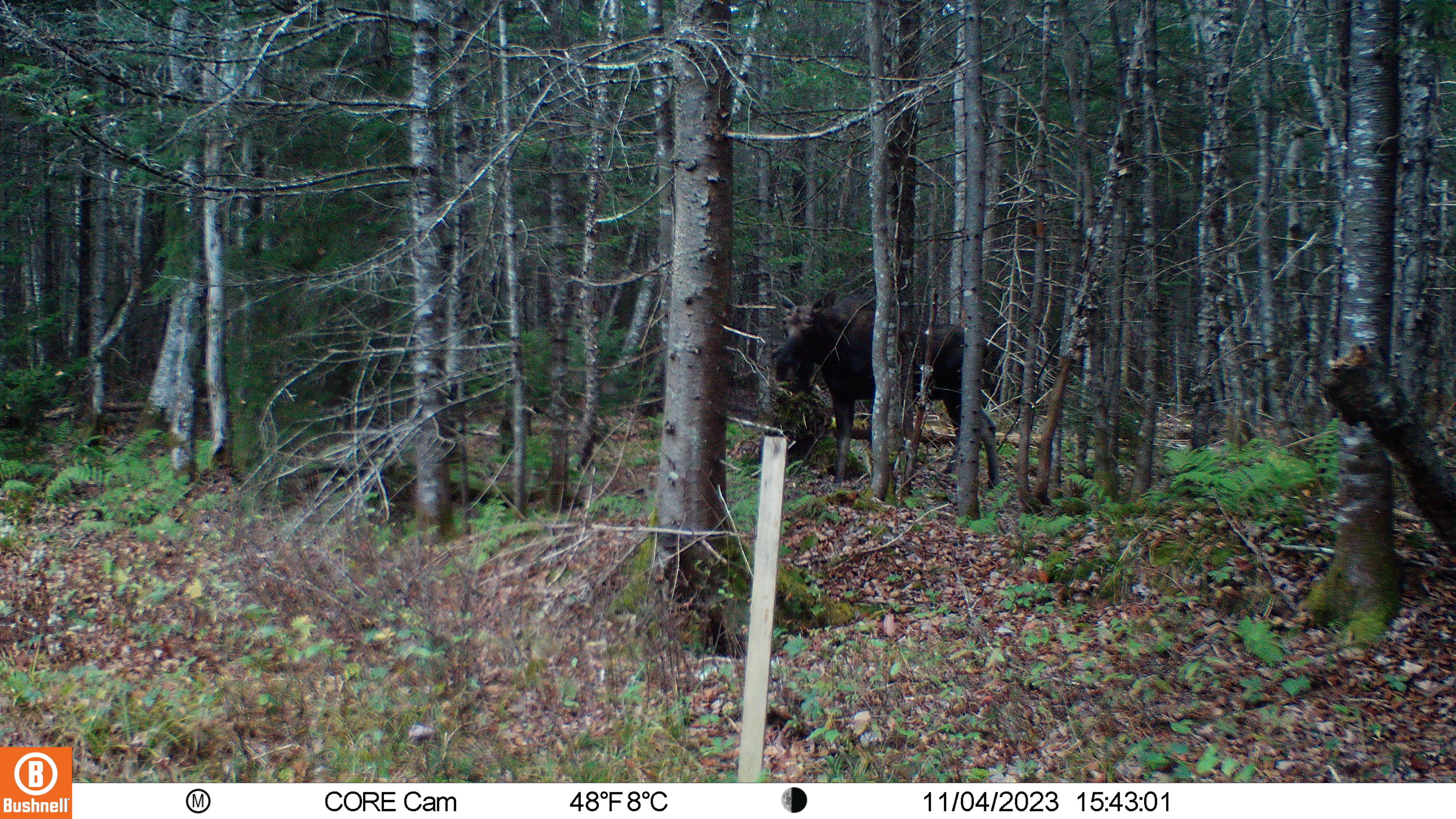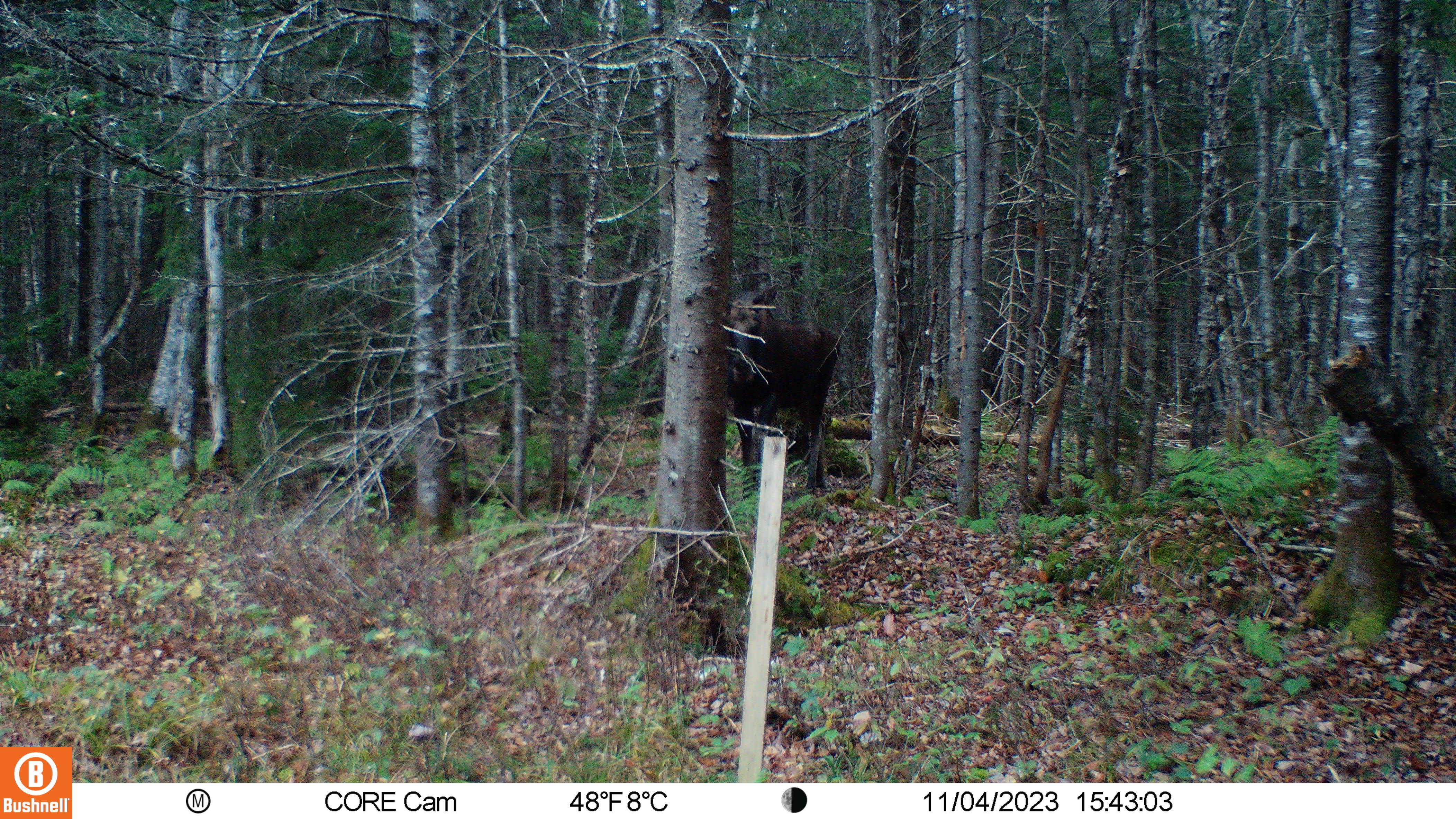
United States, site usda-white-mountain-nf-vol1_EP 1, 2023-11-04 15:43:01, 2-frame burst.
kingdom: Animalia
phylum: Chordata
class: Mammalia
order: Artiodactyla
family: Cervidae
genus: Alces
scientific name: Alces alces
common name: moose